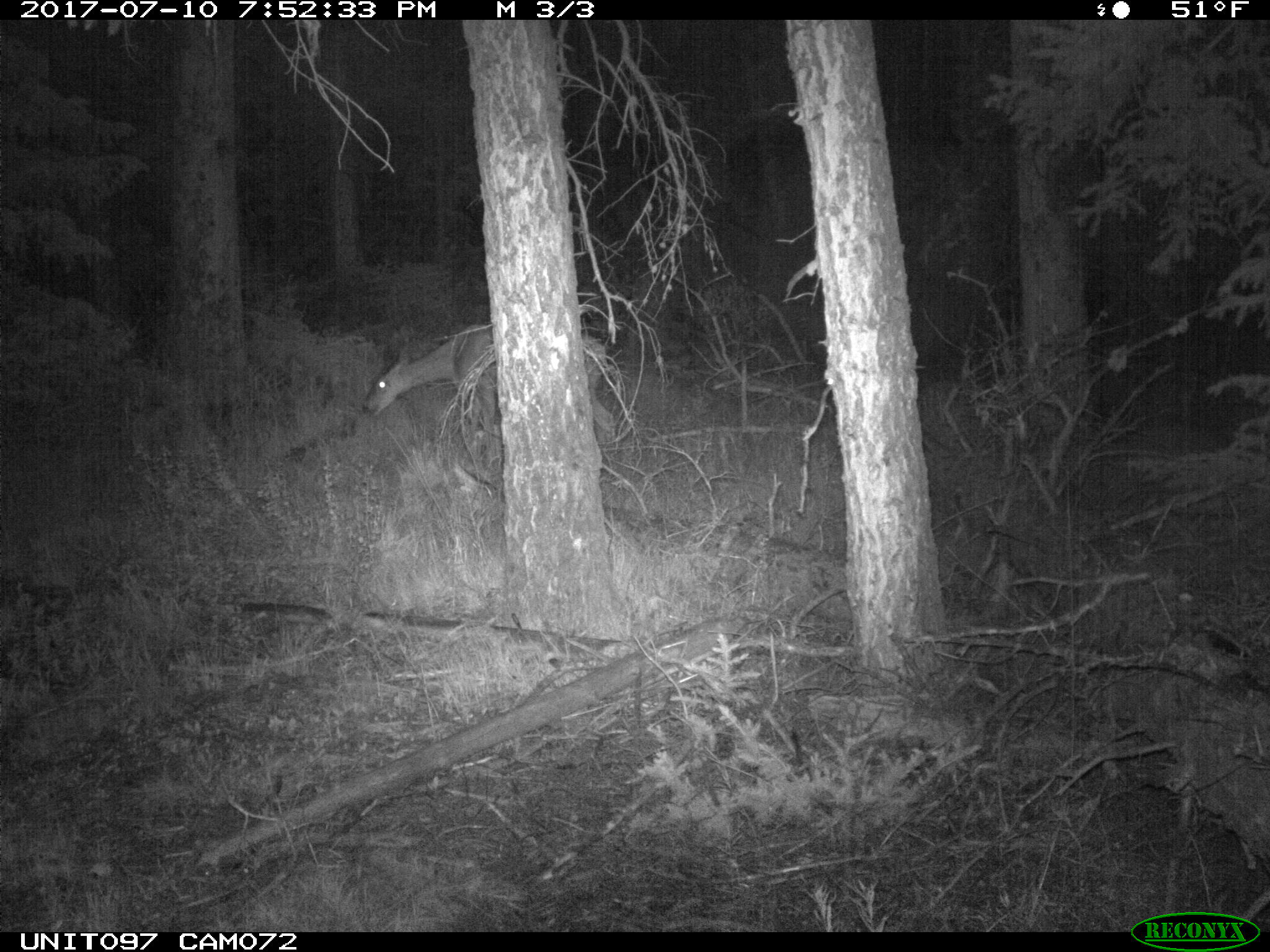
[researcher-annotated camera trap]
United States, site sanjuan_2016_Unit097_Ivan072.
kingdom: Animalia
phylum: Chordata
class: Mammalia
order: Artiodactyla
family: Cervidae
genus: Odocoileus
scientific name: Odocoileus hemionus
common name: mule deer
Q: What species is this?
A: Odocoileus hemionus (mule deer).